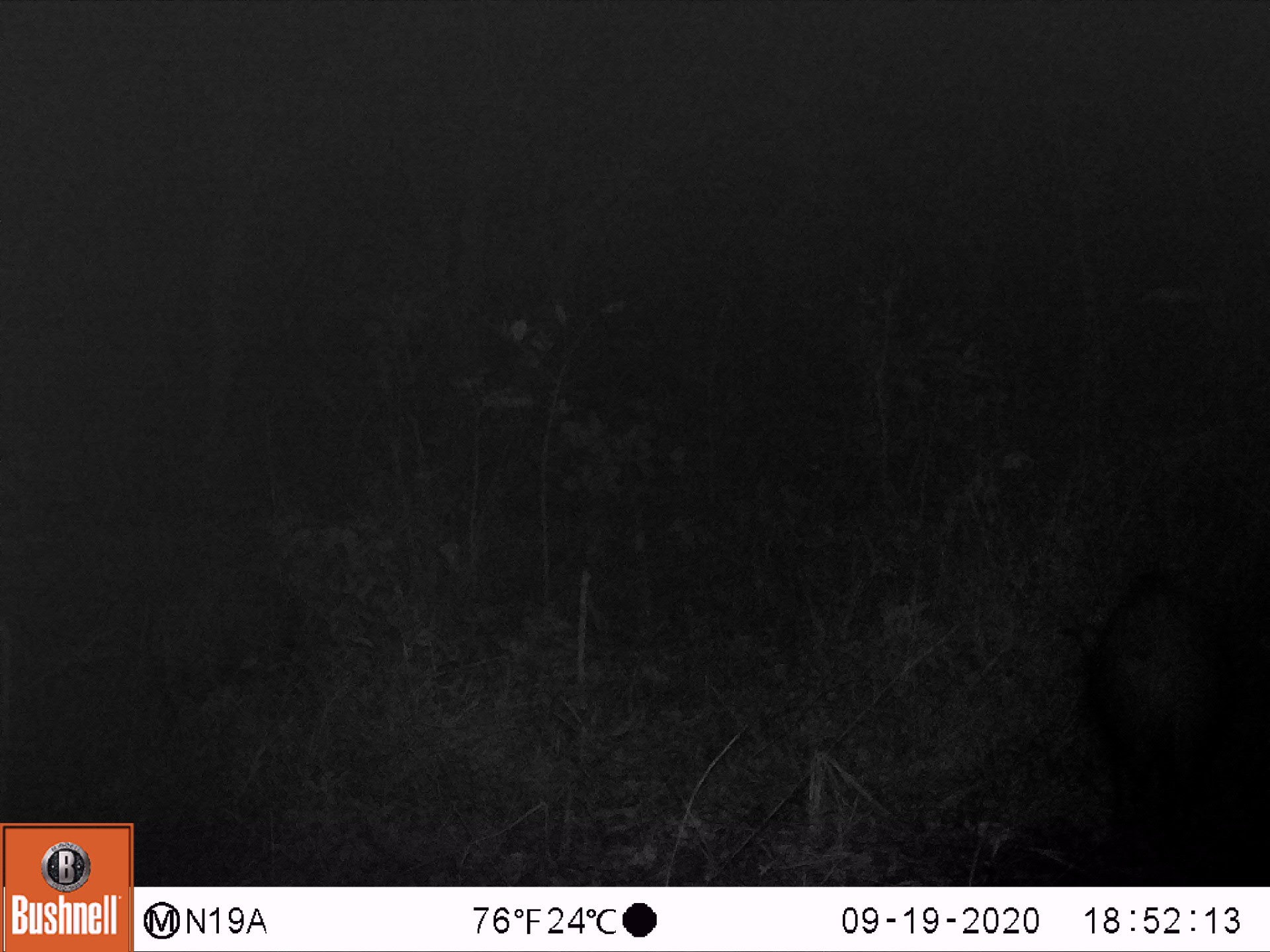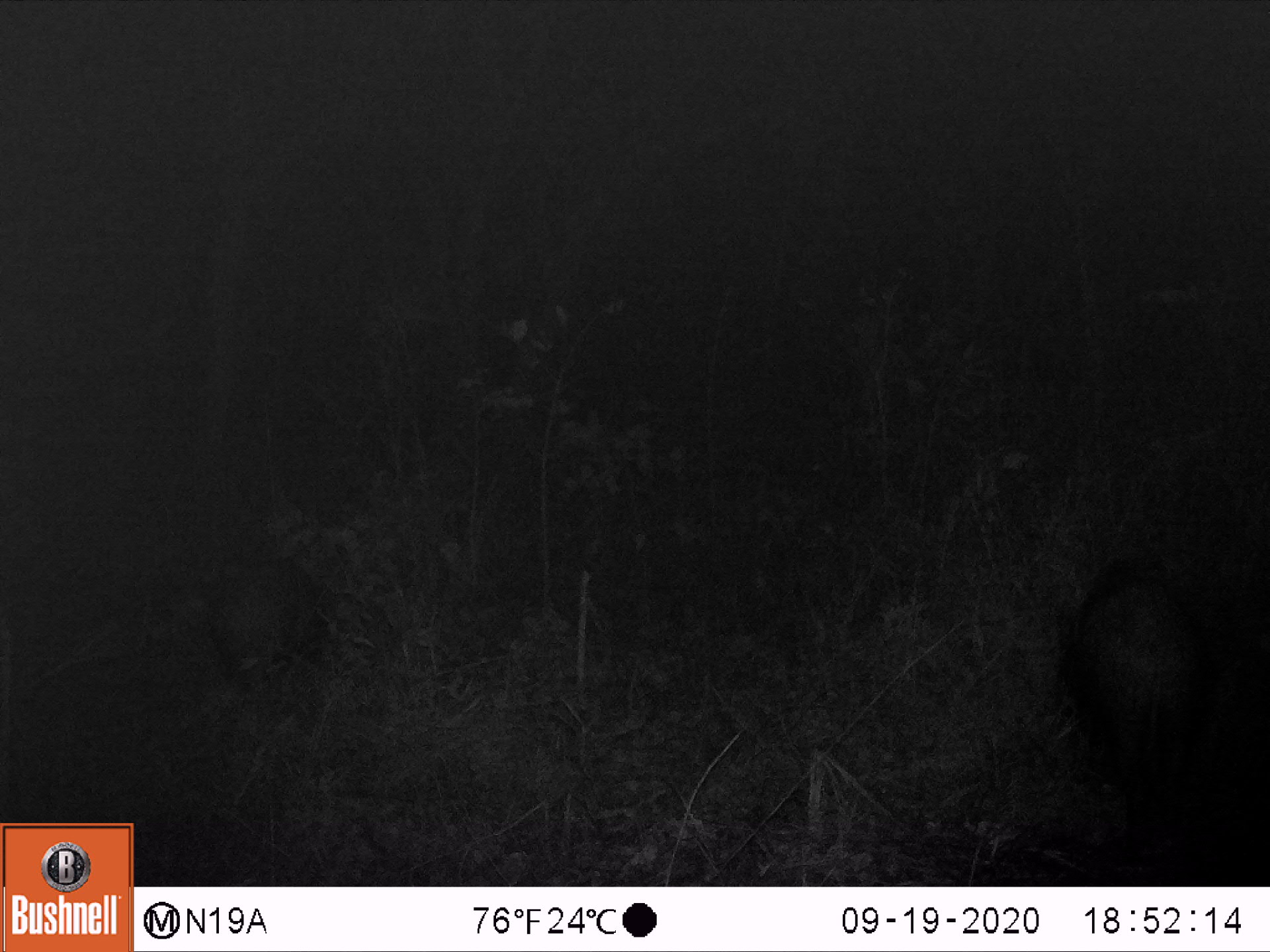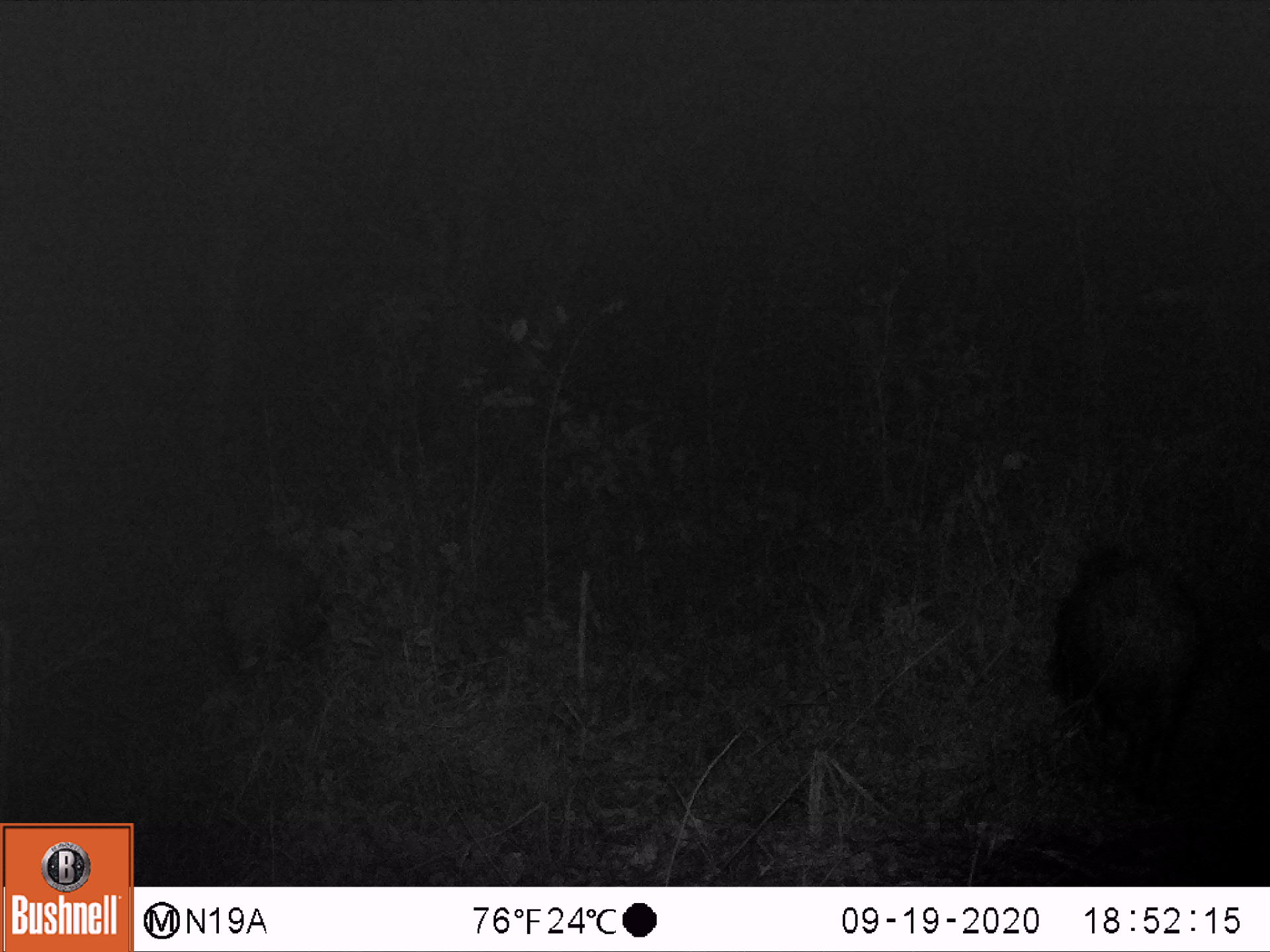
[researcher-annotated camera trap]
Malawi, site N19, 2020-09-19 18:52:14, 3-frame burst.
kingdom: Animalia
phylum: Chordata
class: Mammalia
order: Artiodactyla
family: Suidae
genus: Potamochoerus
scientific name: Potamochoerus larvatus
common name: bushpig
Bushpig (Potamochoerus larvatus), count 2.